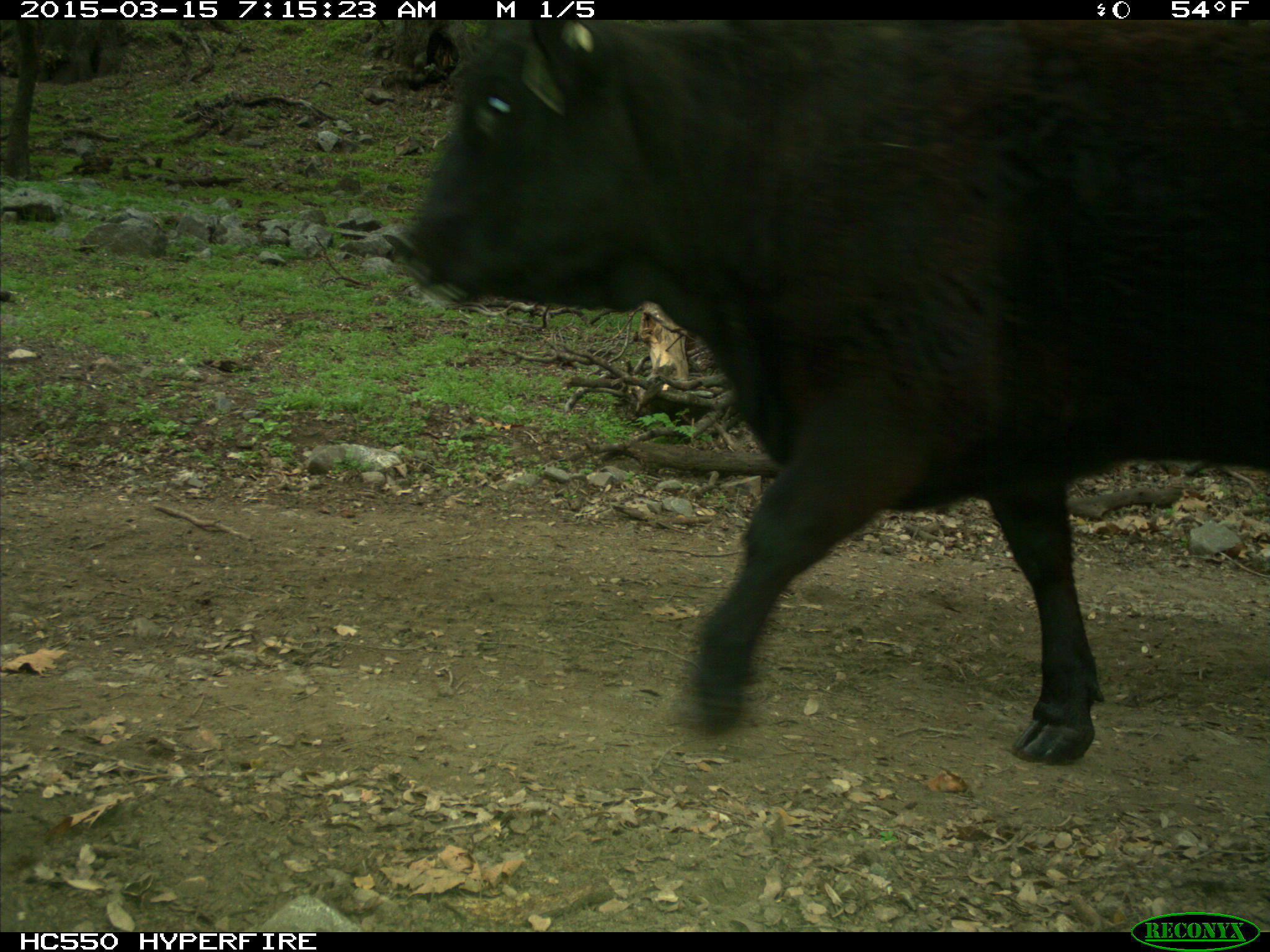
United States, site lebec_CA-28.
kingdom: Animalia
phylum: Chordata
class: Mammalia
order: Artiodactyla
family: Bovidae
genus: Bos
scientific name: Bos taurus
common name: domestic cow